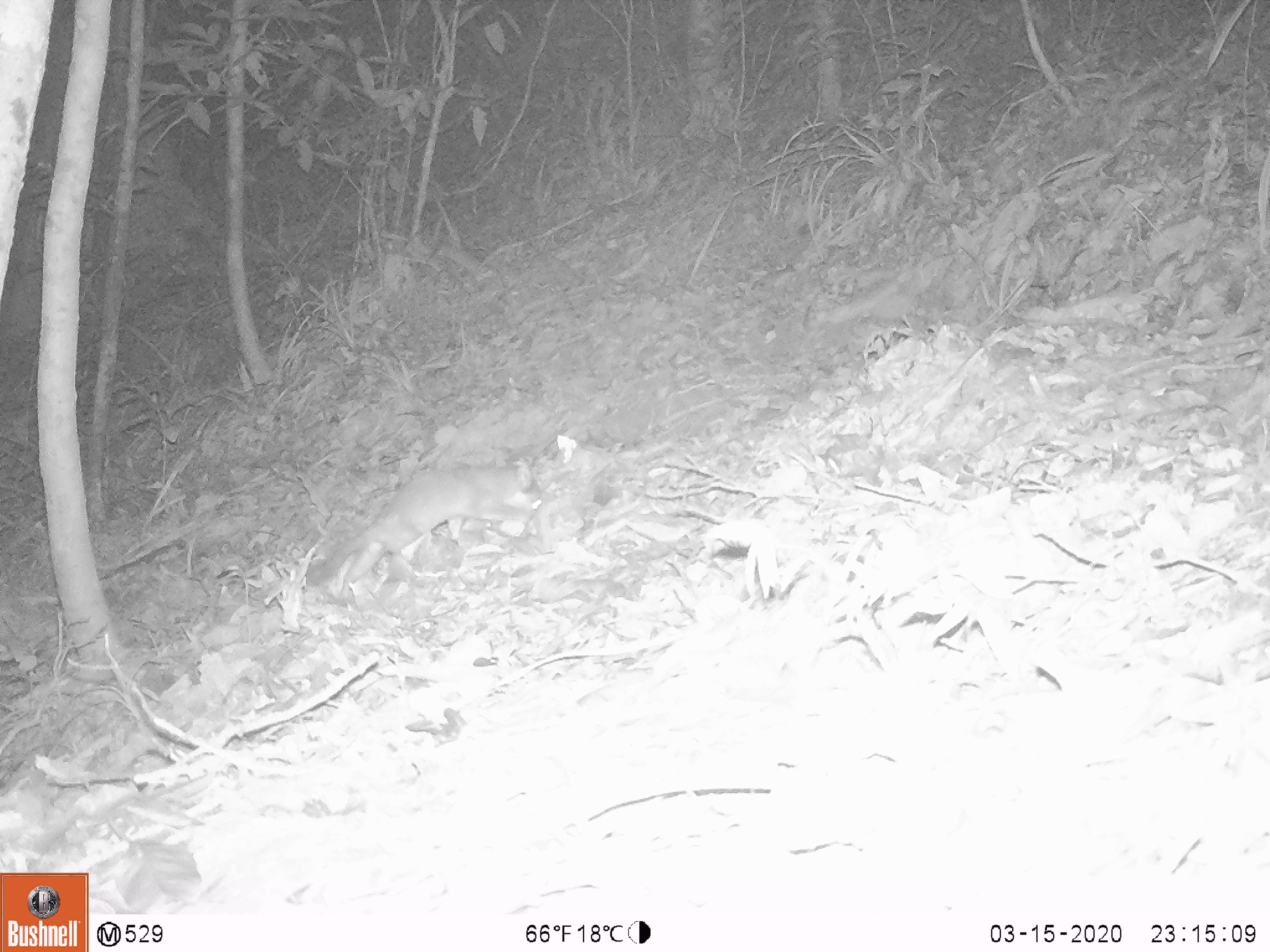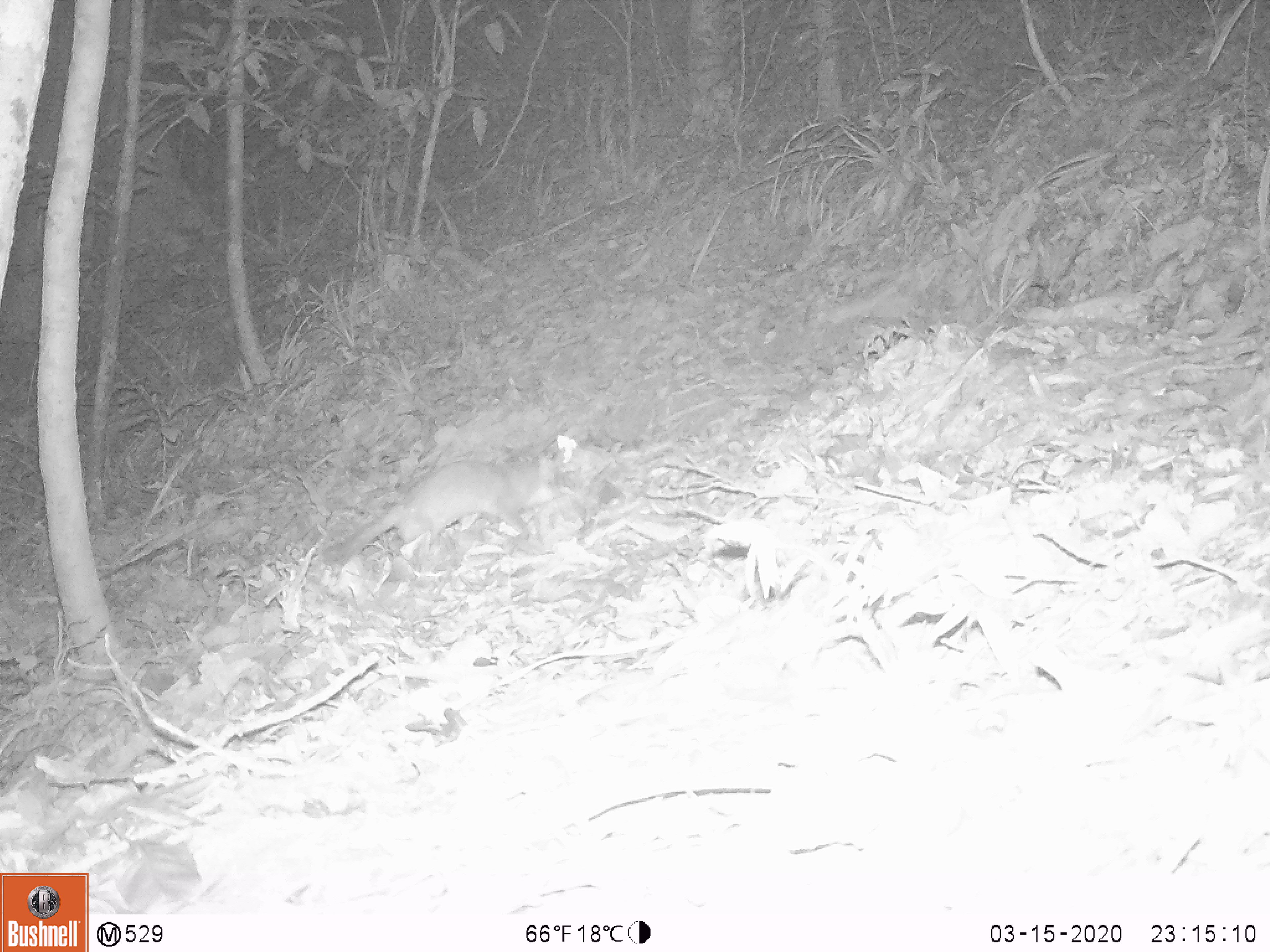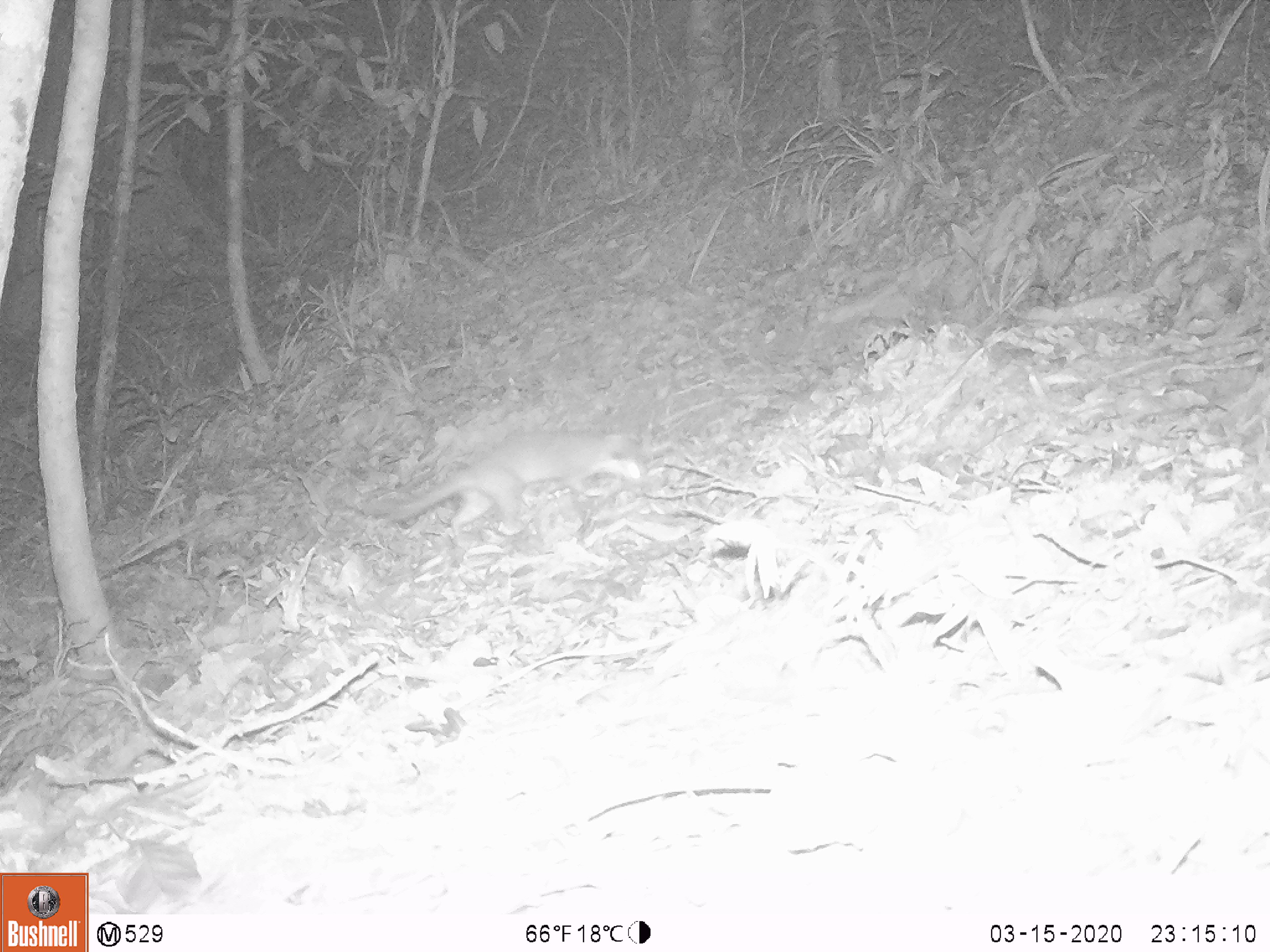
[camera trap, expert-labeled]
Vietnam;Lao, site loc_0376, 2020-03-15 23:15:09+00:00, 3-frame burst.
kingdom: Animalia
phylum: Chordata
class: Mammalia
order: Carnivora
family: Mustelidae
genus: Melogale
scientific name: Melogale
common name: ferret badger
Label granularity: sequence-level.